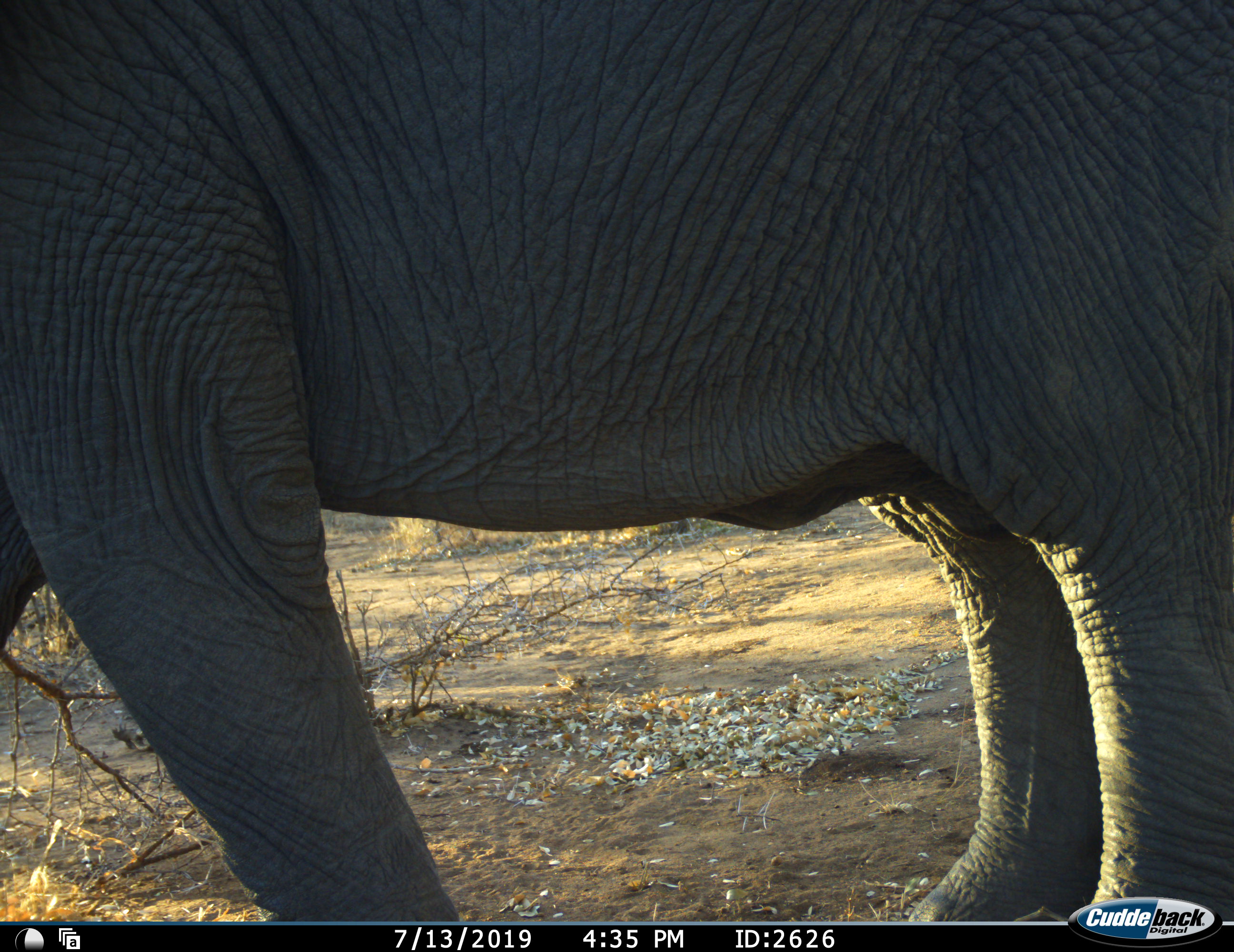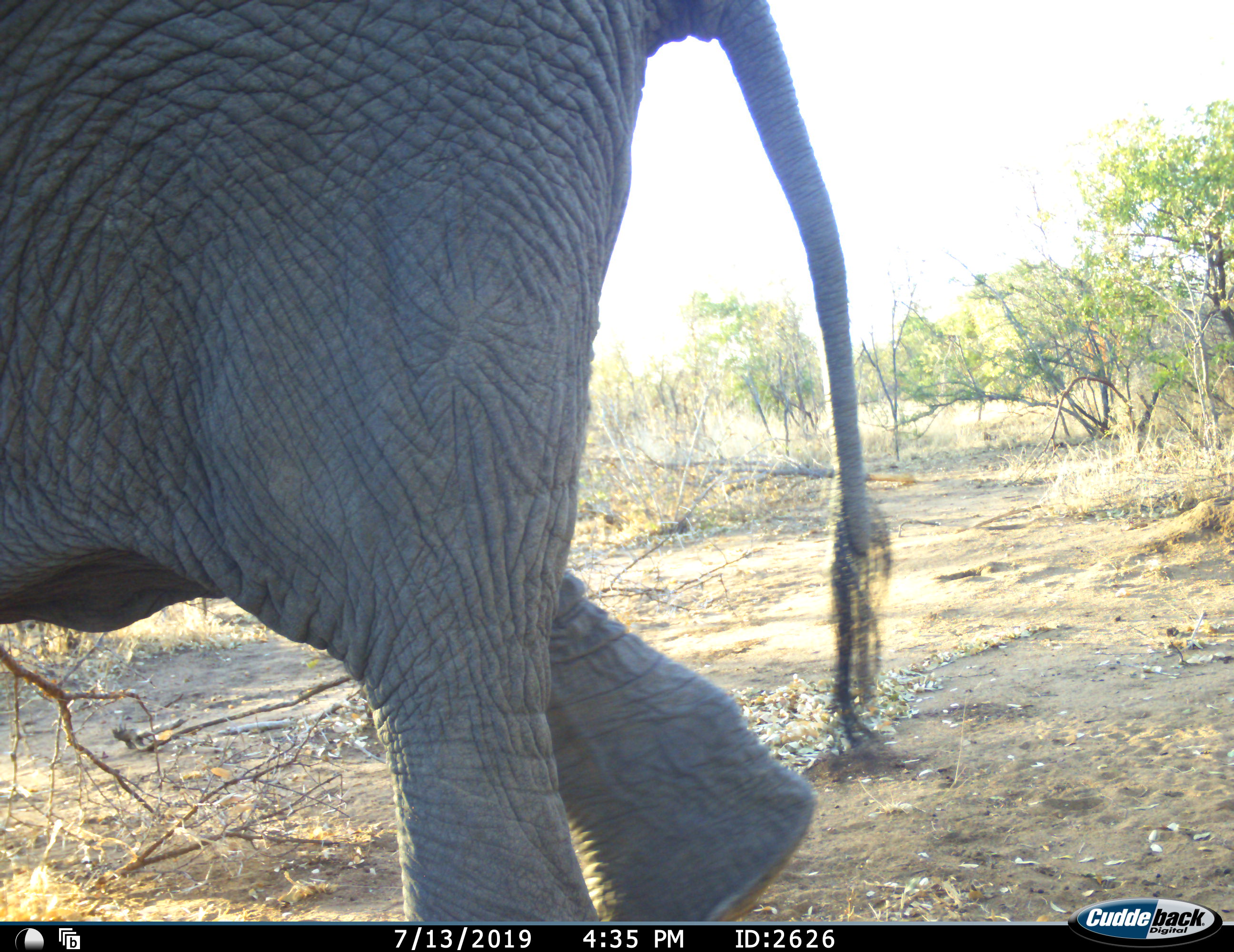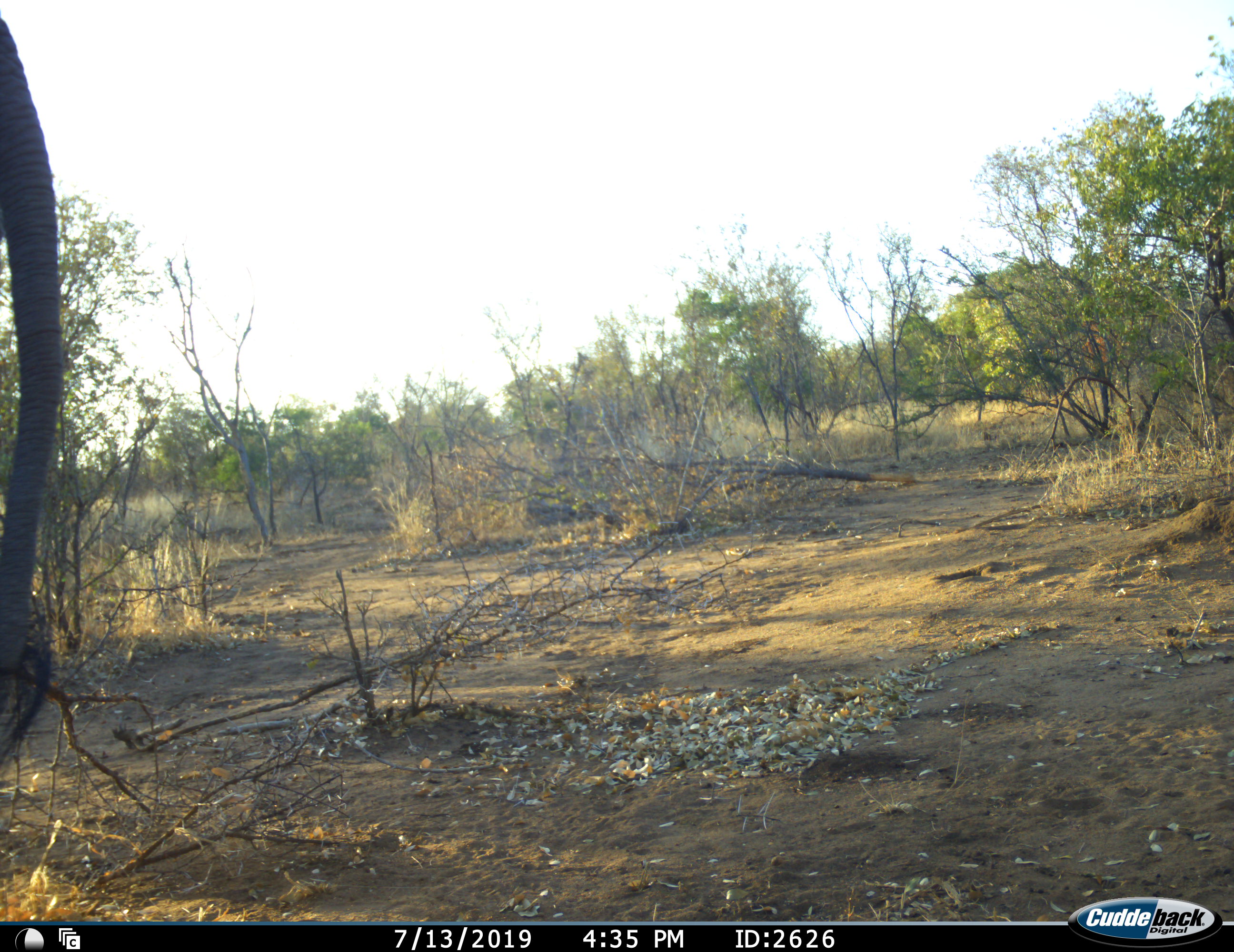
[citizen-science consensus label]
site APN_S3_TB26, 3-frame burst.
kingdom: Animalia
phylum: Chordata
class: Mammalia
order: Proboscidea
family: Elephantidae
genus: Loxodonta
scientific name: Loxodonta africana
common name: african bush elephant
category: elephant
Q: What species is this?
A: Elephant (african bush elephant) (Loxodonta africana).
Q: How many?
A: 1.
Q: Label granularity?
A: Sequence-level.